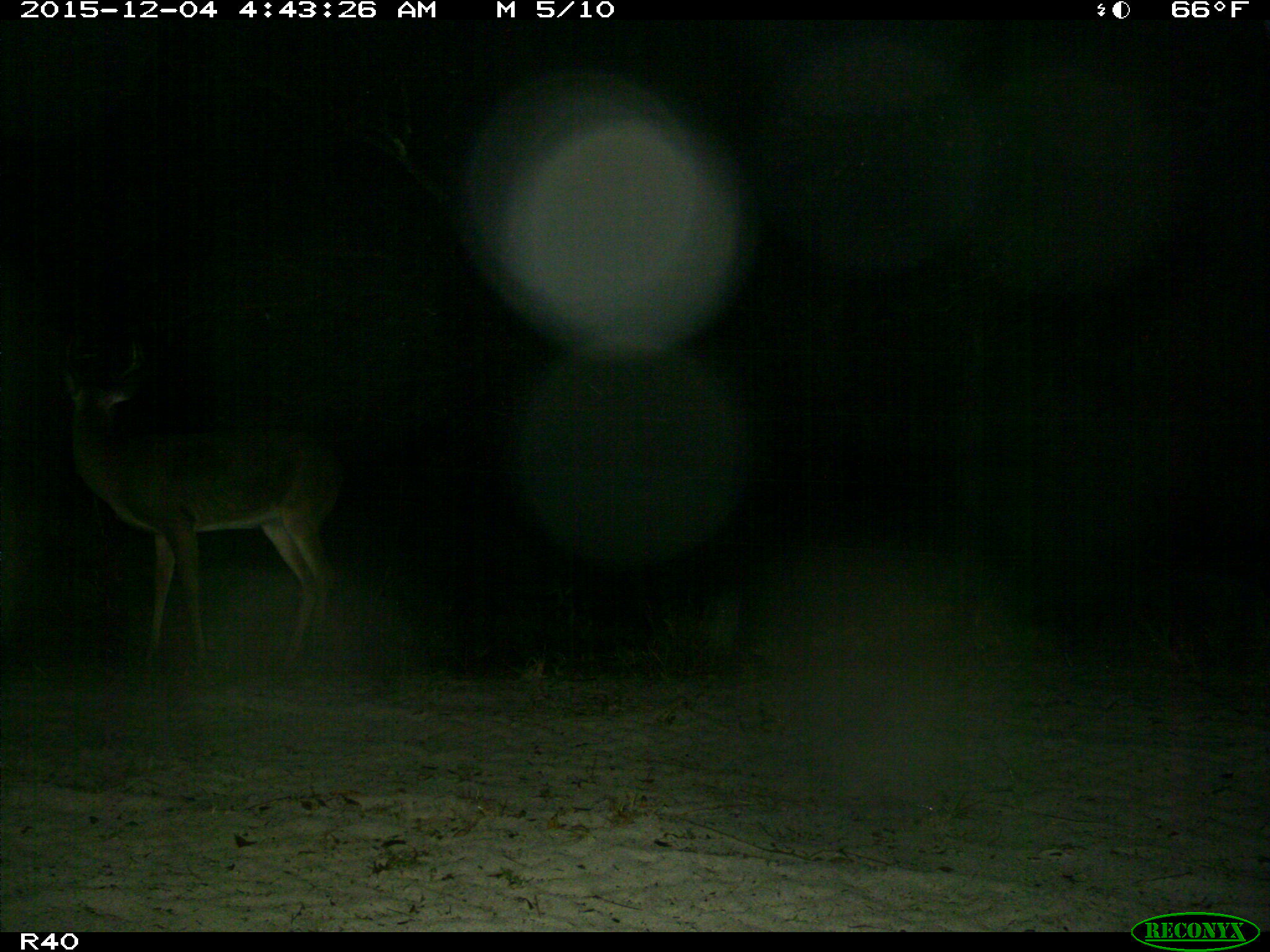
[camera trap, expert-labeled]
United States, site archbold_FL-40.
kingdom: Animalia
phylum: Chordata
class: Mammalia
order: Artiodactyla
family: Cervidae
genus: Odocoileus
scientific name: Odocoileus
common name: deer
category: unidentified deer